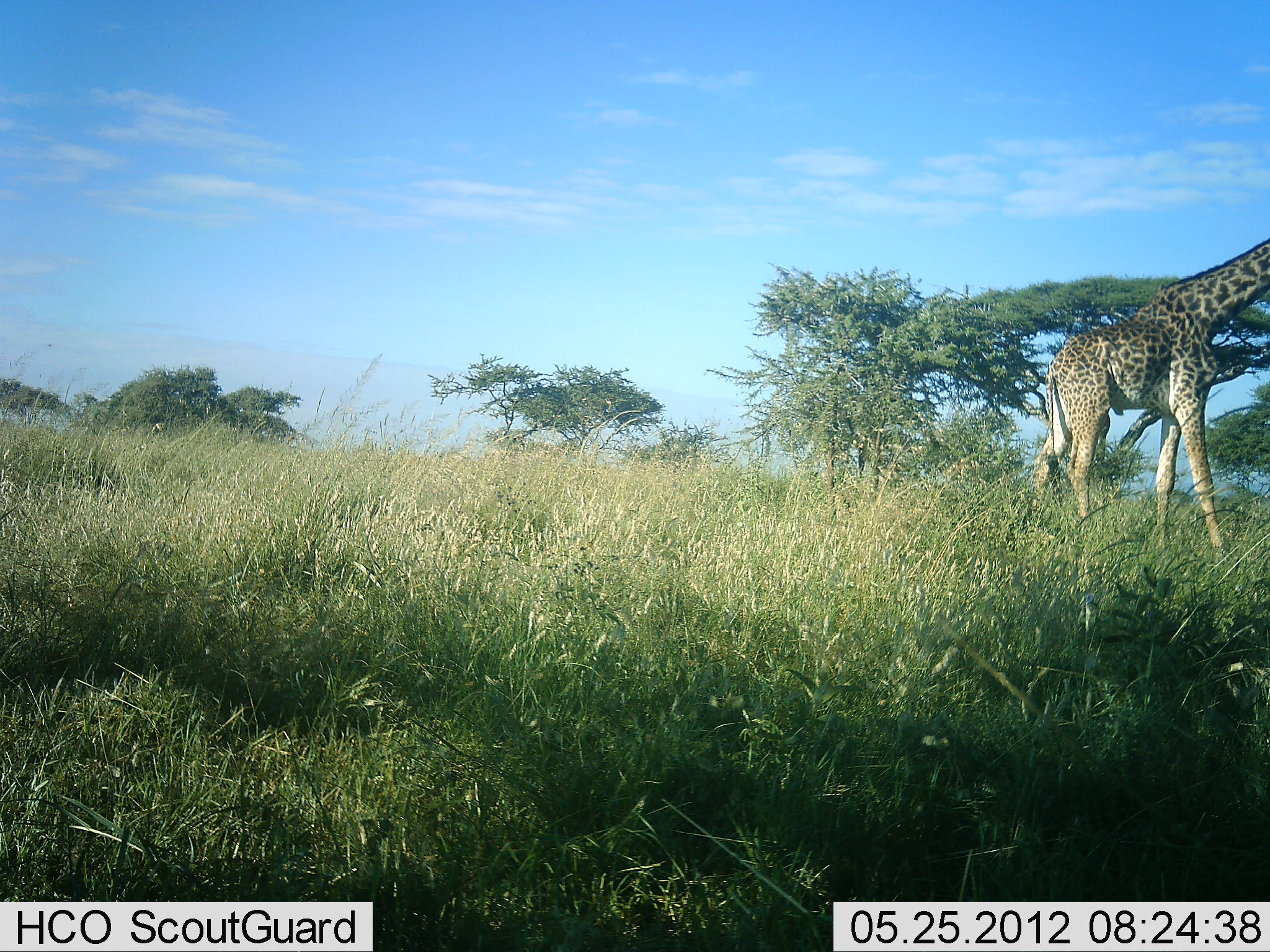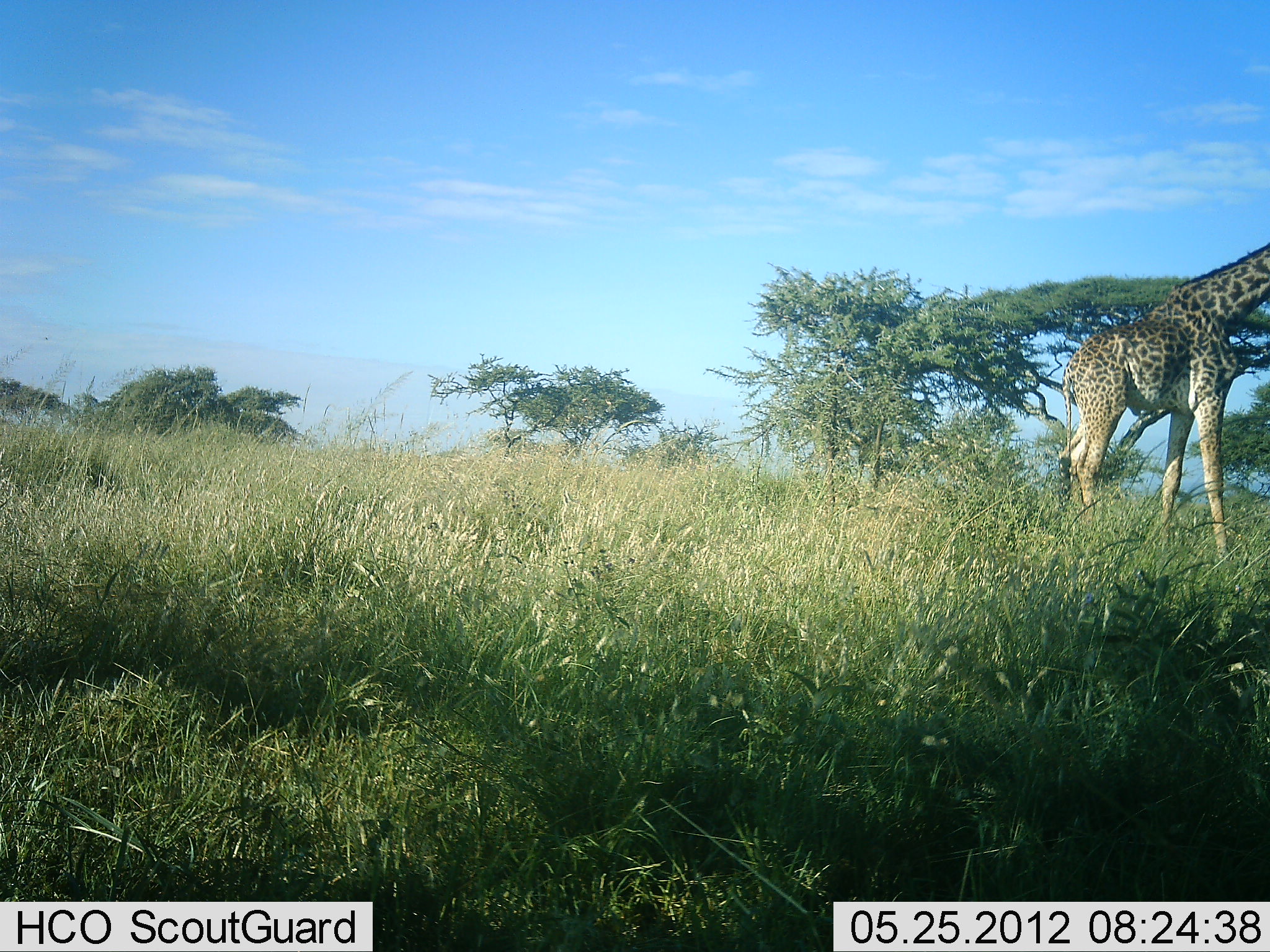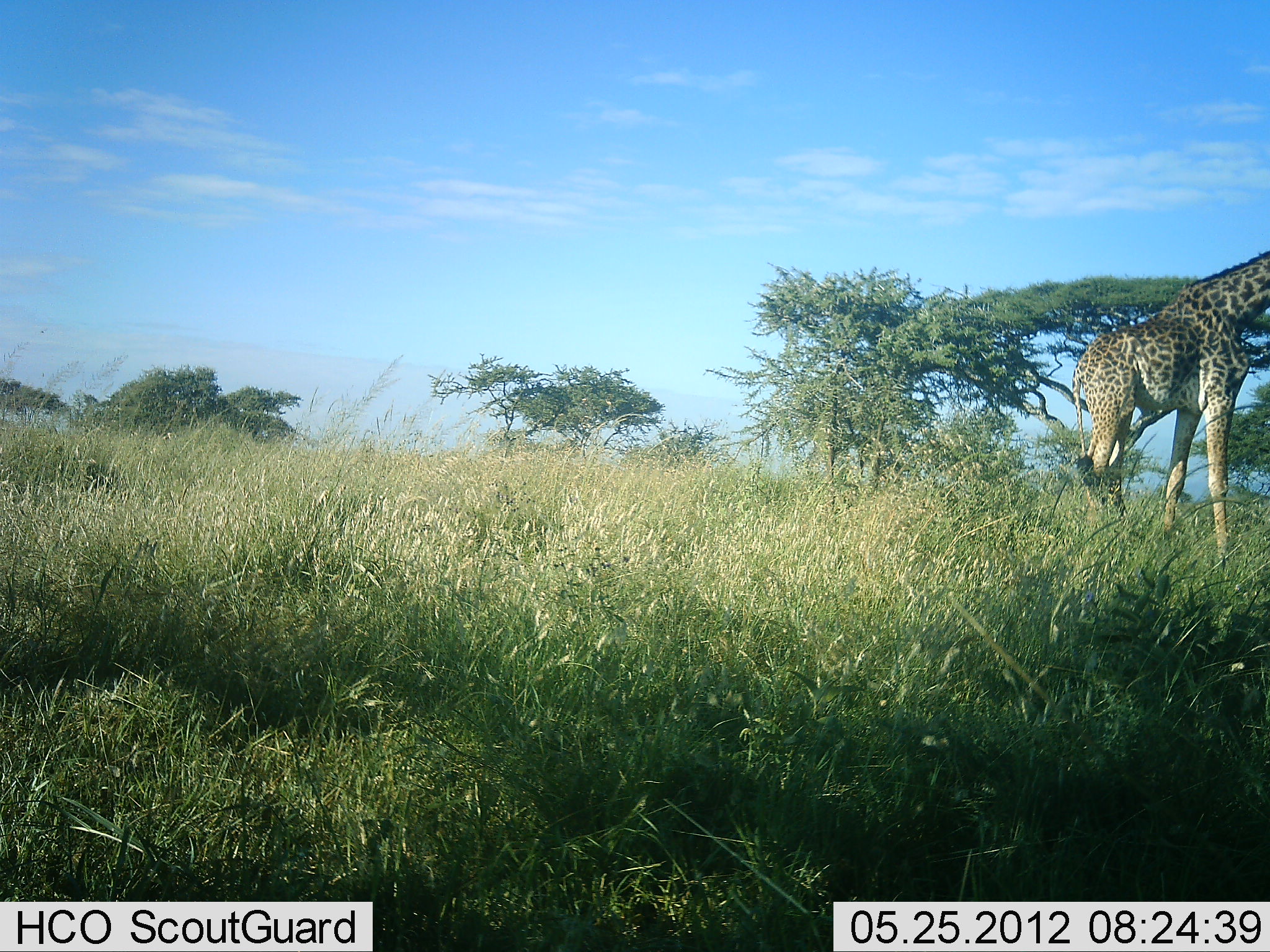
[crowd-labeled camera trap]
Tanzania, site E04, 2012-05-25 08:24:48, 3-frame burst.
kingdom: Animalia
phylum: Chordata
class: Mammalia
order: Artiodactyla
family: Giraffidae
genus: Giraffa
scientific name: Giraffa camelopardalis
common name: giraffe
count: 1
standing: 20%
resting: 0%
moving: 70%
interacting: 0%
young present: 0%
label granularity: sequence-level